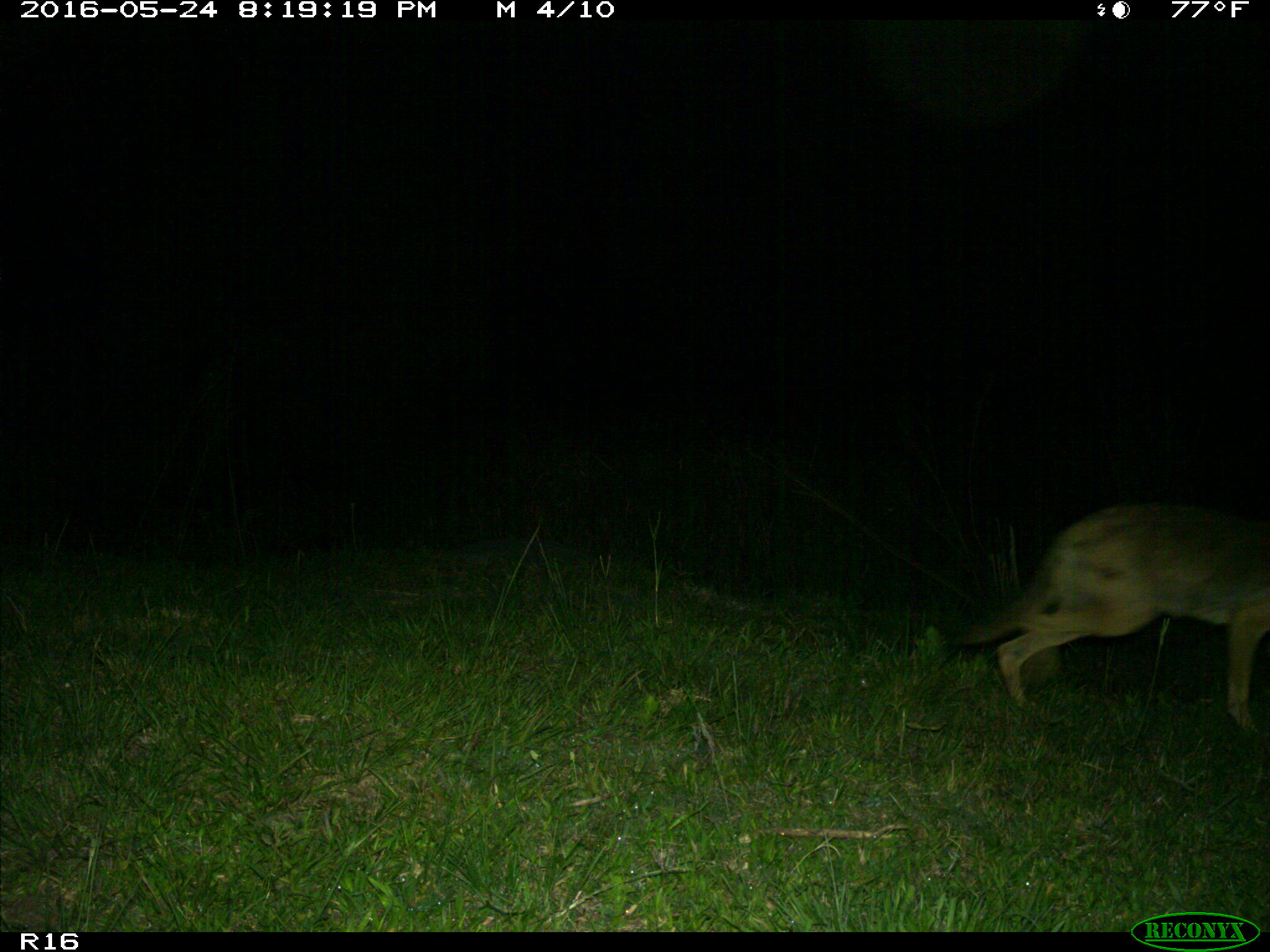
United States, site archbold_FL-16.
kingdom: Animalia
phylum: Chordata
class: Mammalia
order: Carnivora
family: Canidae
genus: Canis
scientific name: Canis latrans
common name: coyote